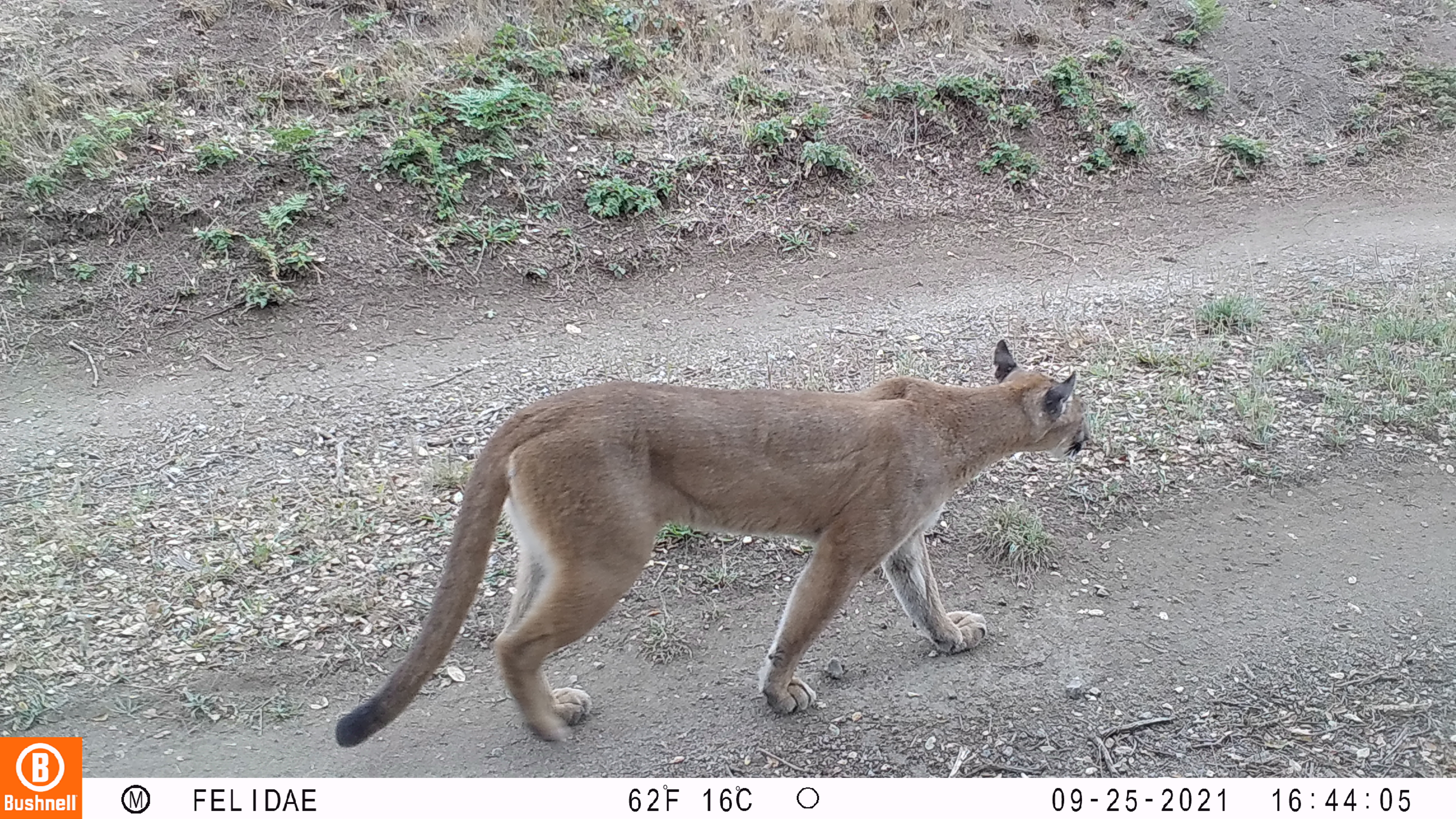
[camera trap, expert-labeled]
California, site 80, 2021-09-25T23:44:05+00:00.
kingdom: Animalia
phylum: Chordata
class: Mammalia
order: Carnivora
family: Felidae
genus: Puma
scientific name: Puma concolor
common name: puma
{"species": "puma (Puma concolor)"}